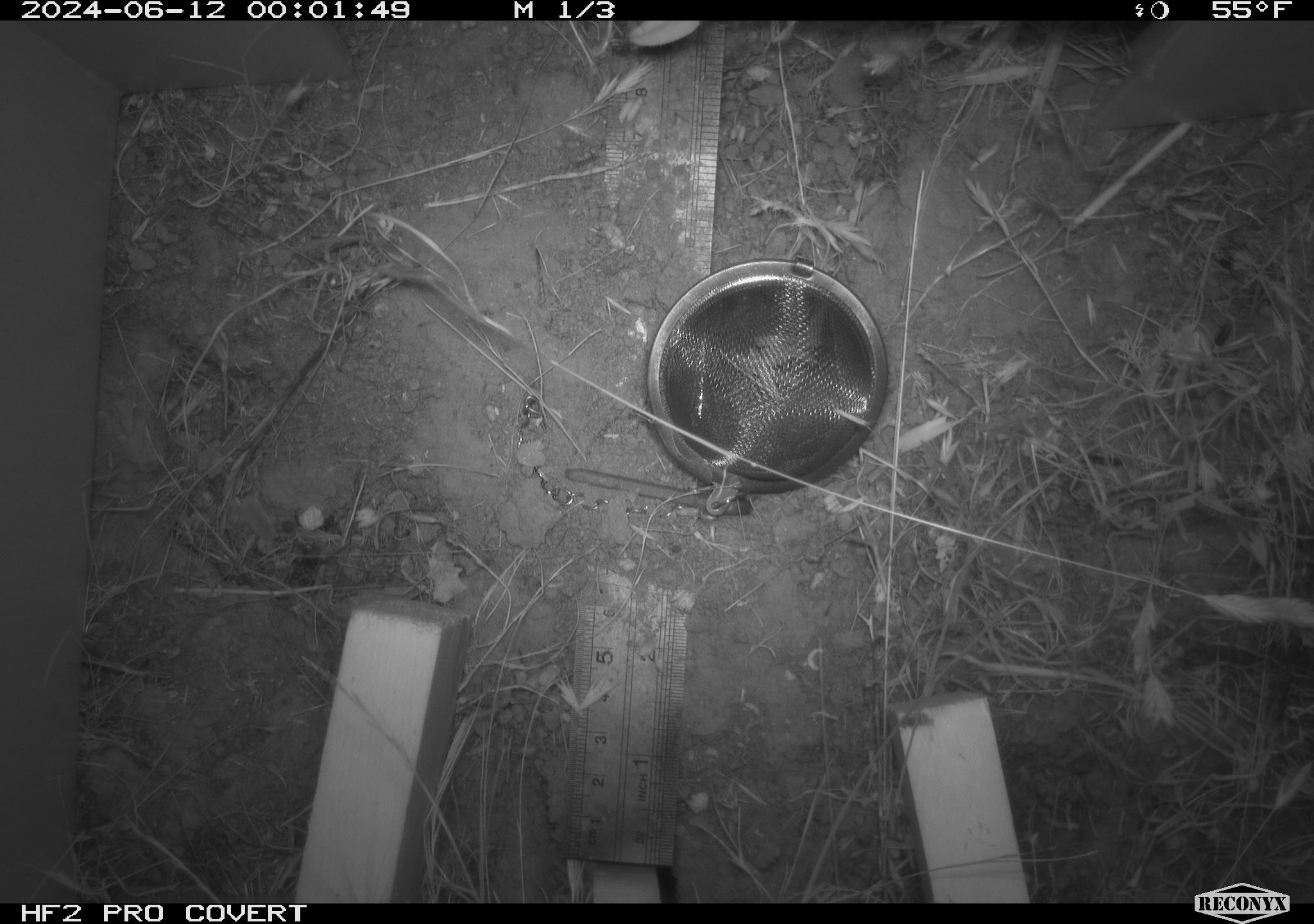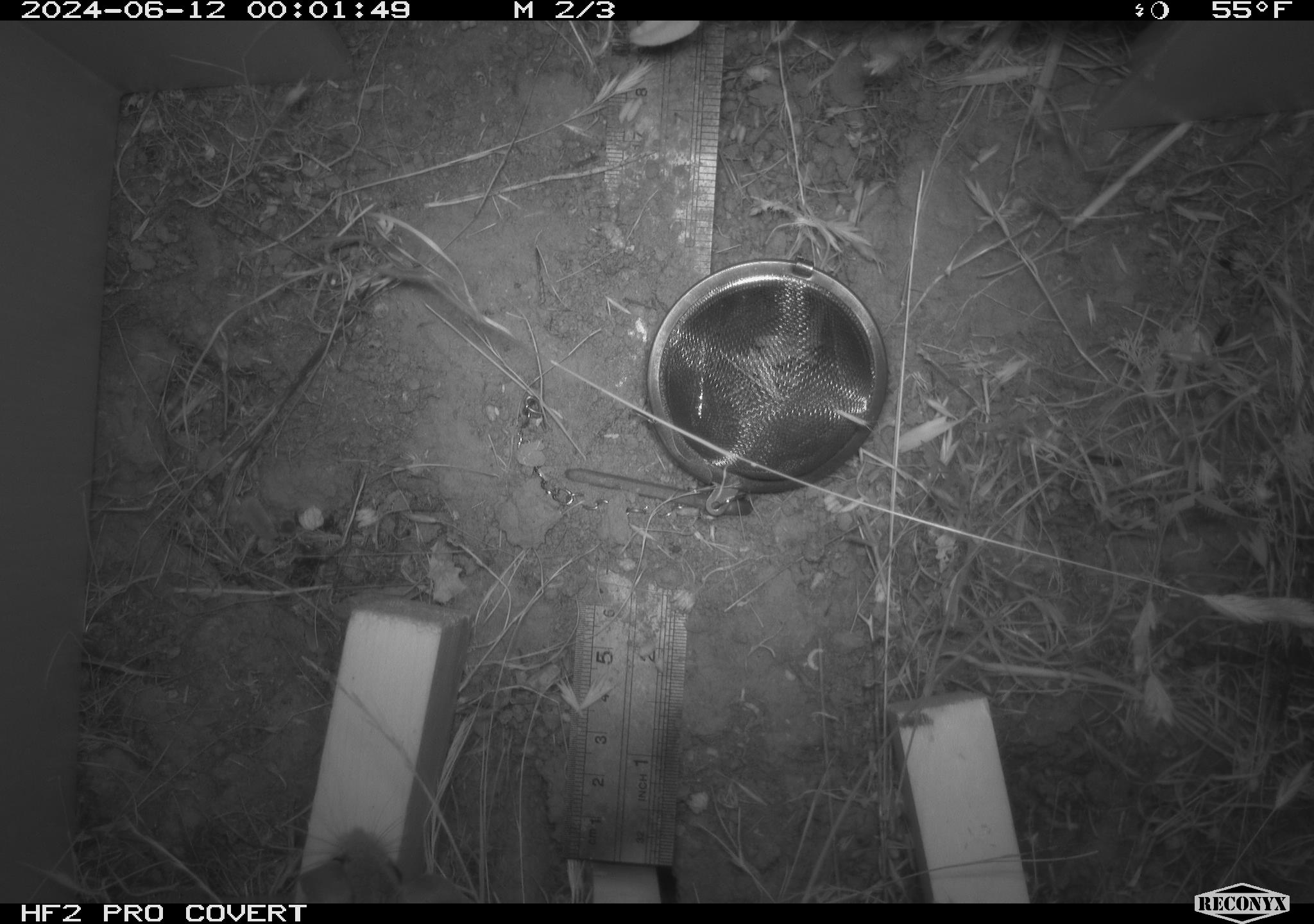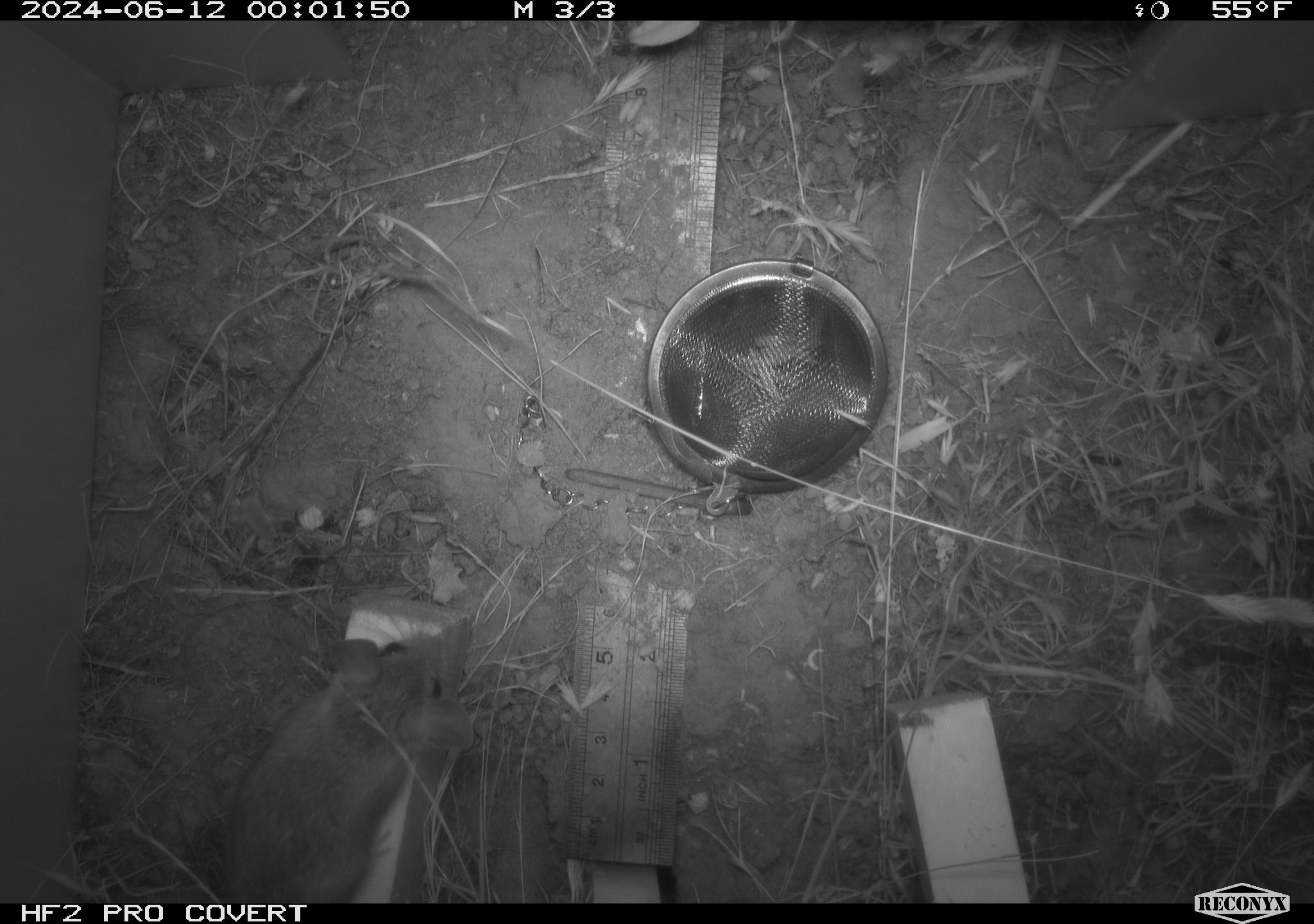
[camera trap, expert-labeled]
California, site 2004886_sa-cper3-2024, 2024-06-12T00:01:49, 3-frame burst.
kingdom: Animalia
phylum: Chordata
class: Mammalia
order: Rodentia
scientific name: Rodentia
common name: rodent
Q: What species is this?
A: Rodent (Rodentia).